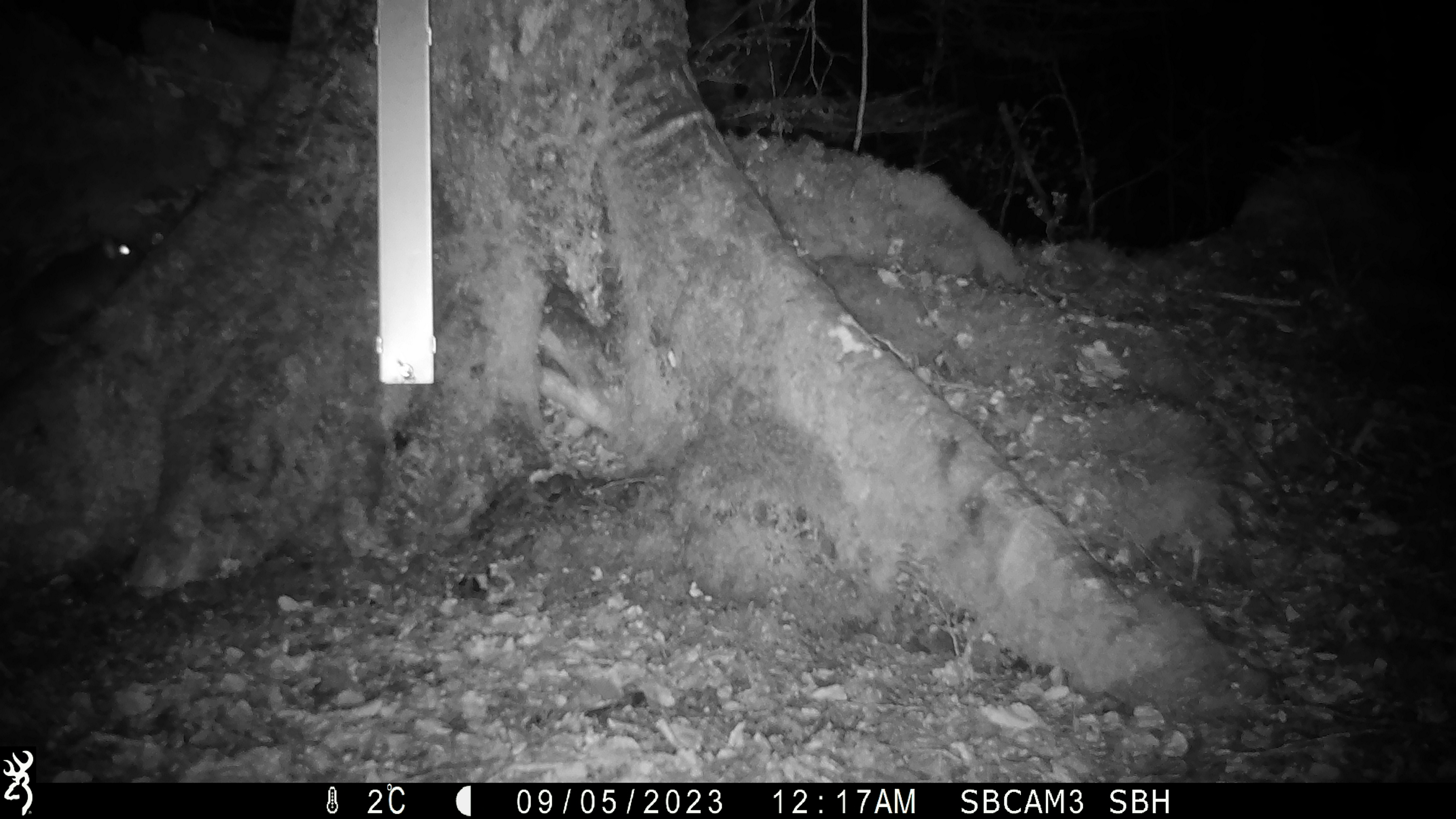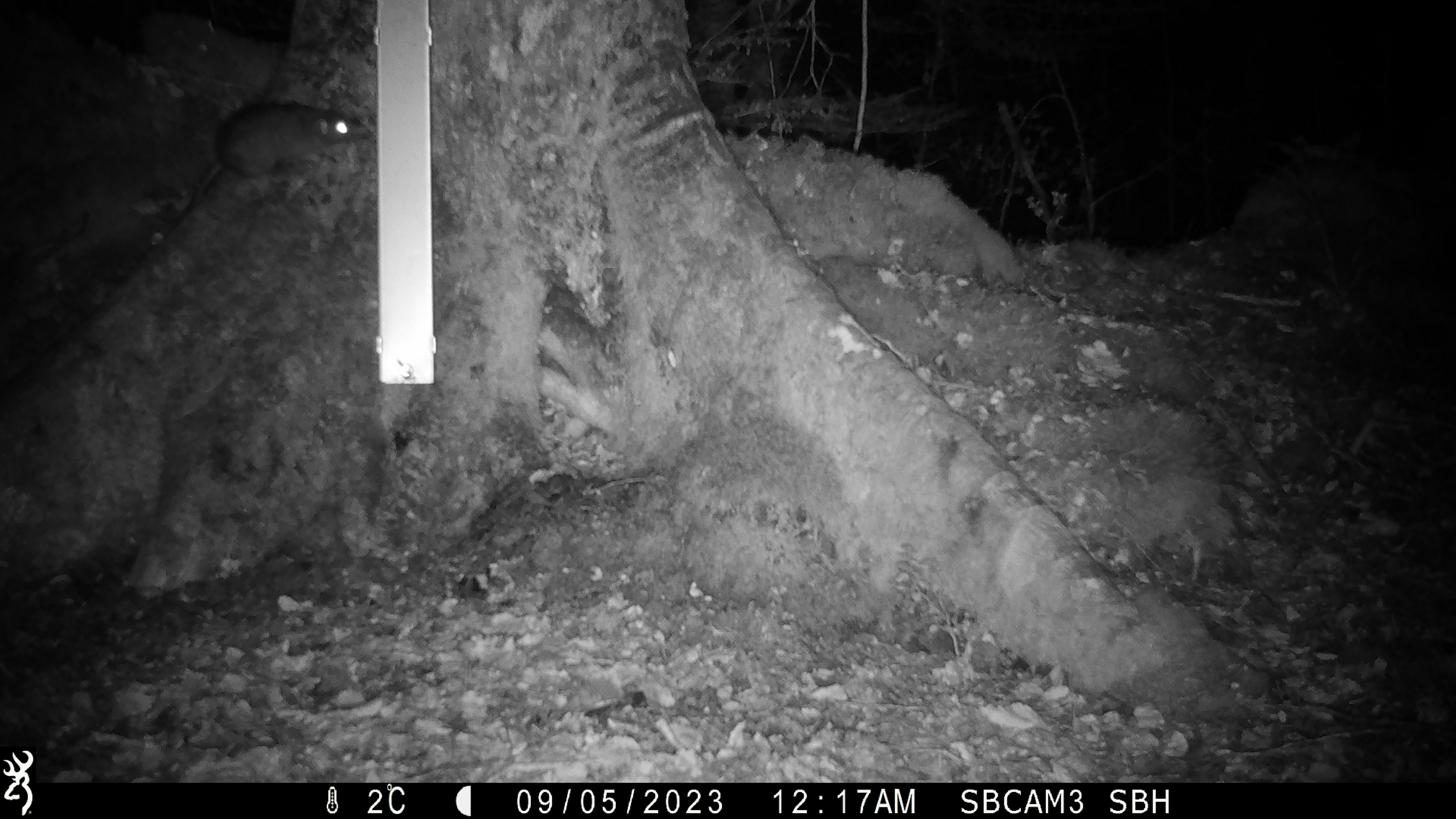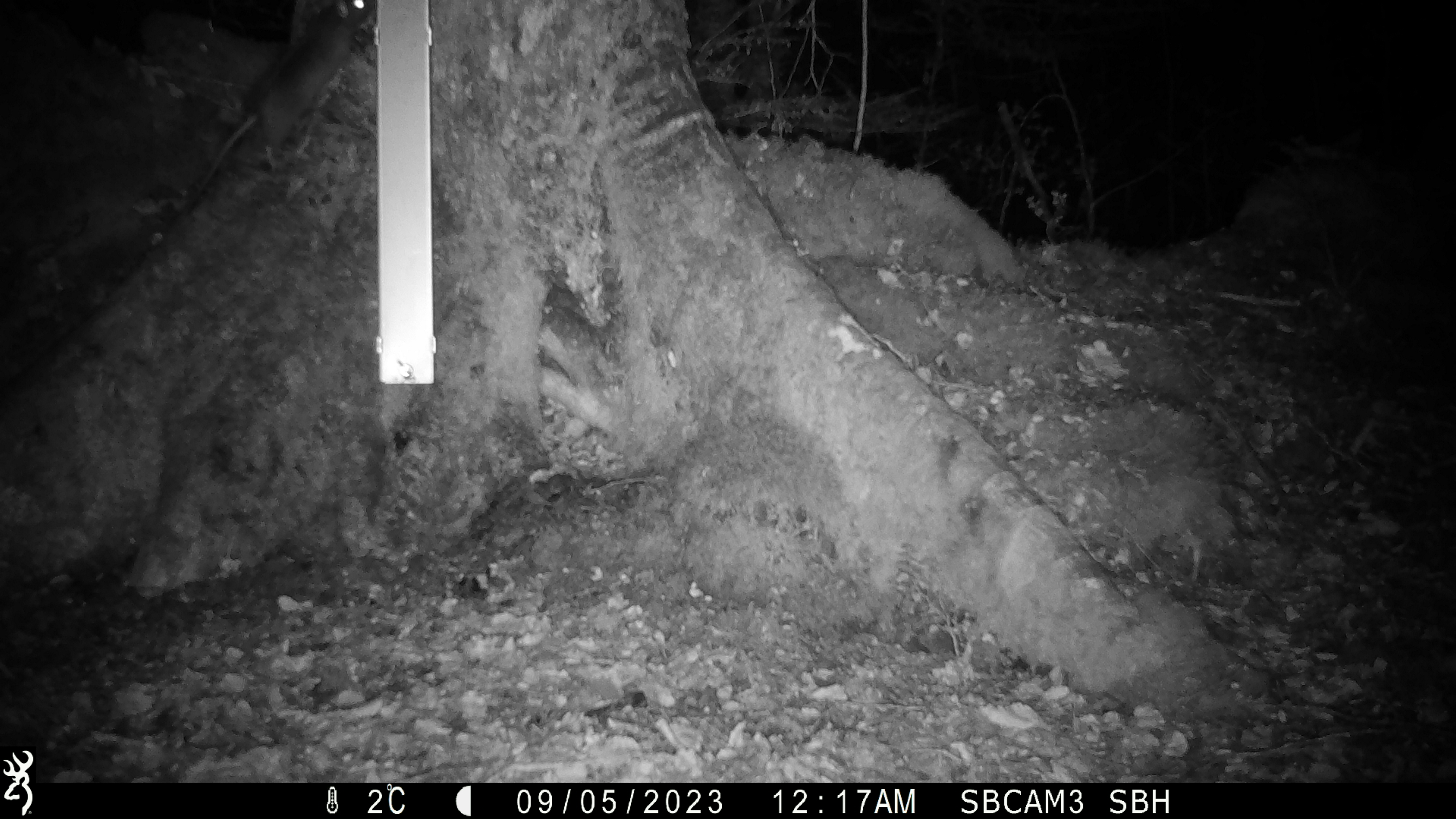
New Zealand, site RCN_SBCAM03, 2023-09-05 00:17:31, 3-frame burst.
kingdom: Animalia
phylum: Chordata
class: Mammalia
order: Rodentia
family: Muridae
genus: Rattus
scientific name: Rattus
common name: rat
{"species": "rat (Rattus)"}